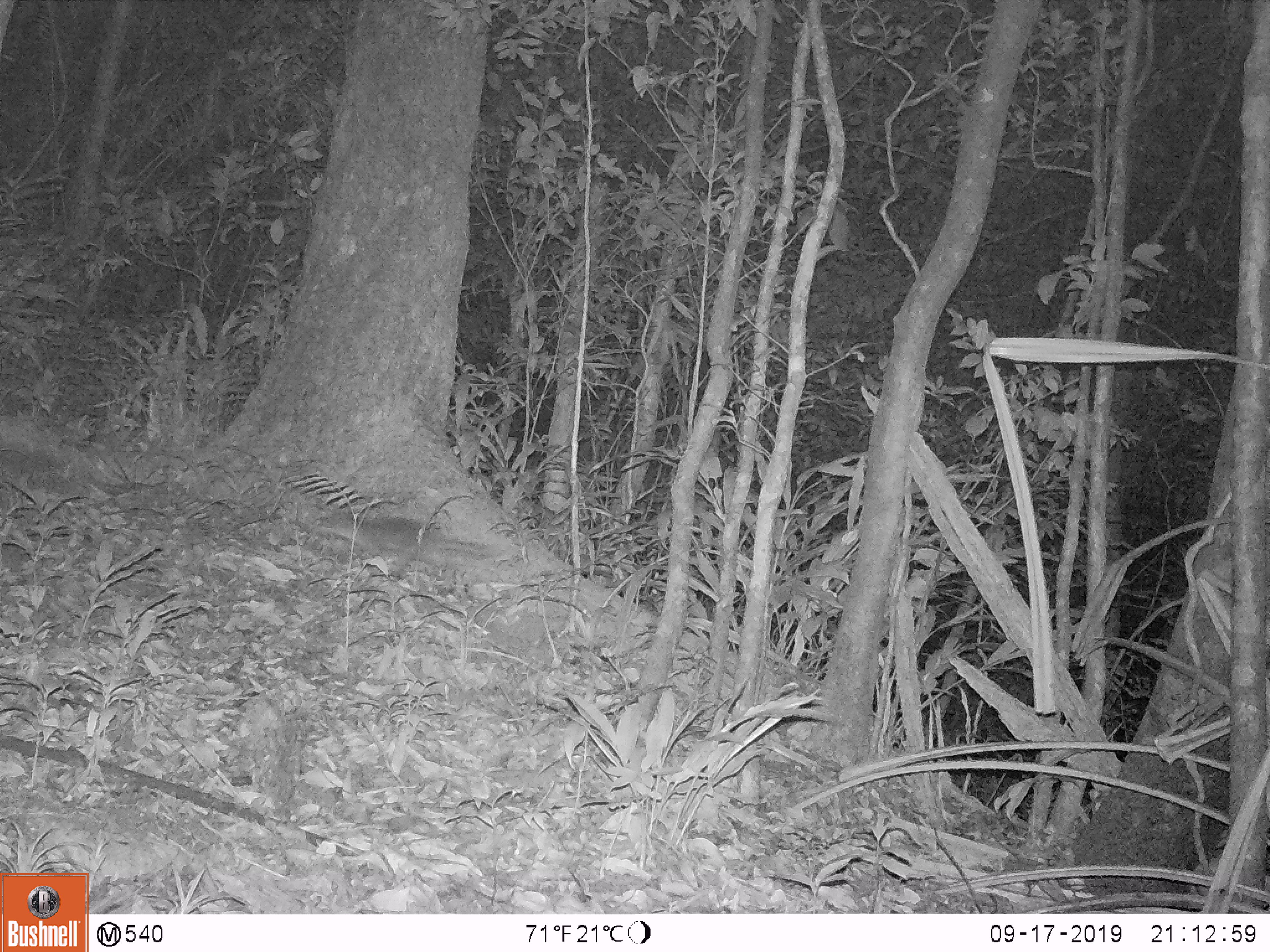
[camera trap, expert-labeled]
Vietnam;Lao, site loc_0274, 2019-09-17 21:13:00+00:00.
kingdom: Animalia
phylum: Chordata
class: Mammalia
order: Carnivora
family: Mustelidae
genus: Melogale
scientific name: Melogale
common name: ferret badger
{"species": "ferret badger (Melogale)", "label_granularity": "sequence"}